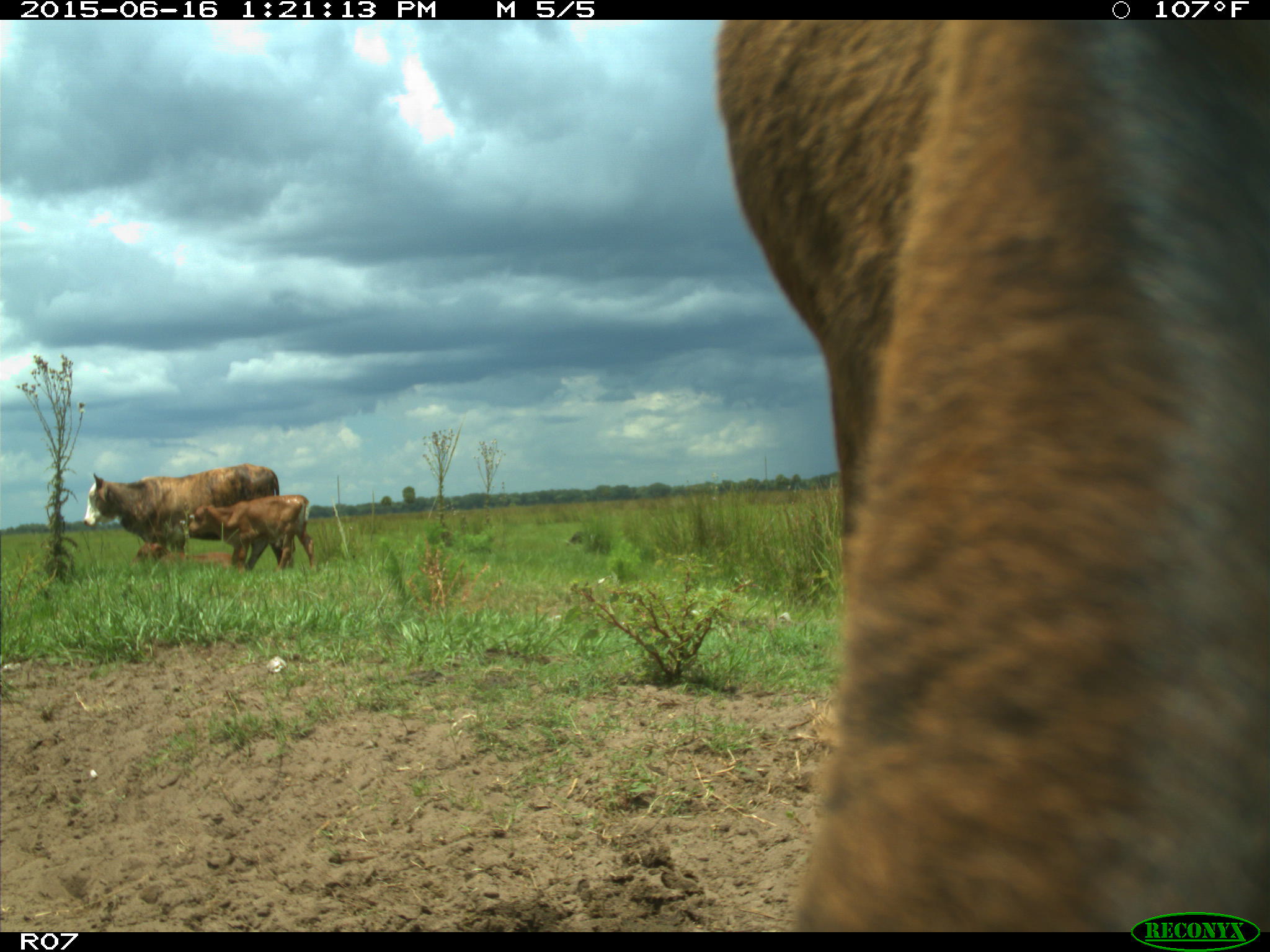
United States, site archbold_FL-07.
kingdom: Animalia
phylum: Chordata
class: Mammalia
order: Artiodactyla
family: Bovidae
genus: Bos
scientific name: Bos taurus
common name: domestic cow